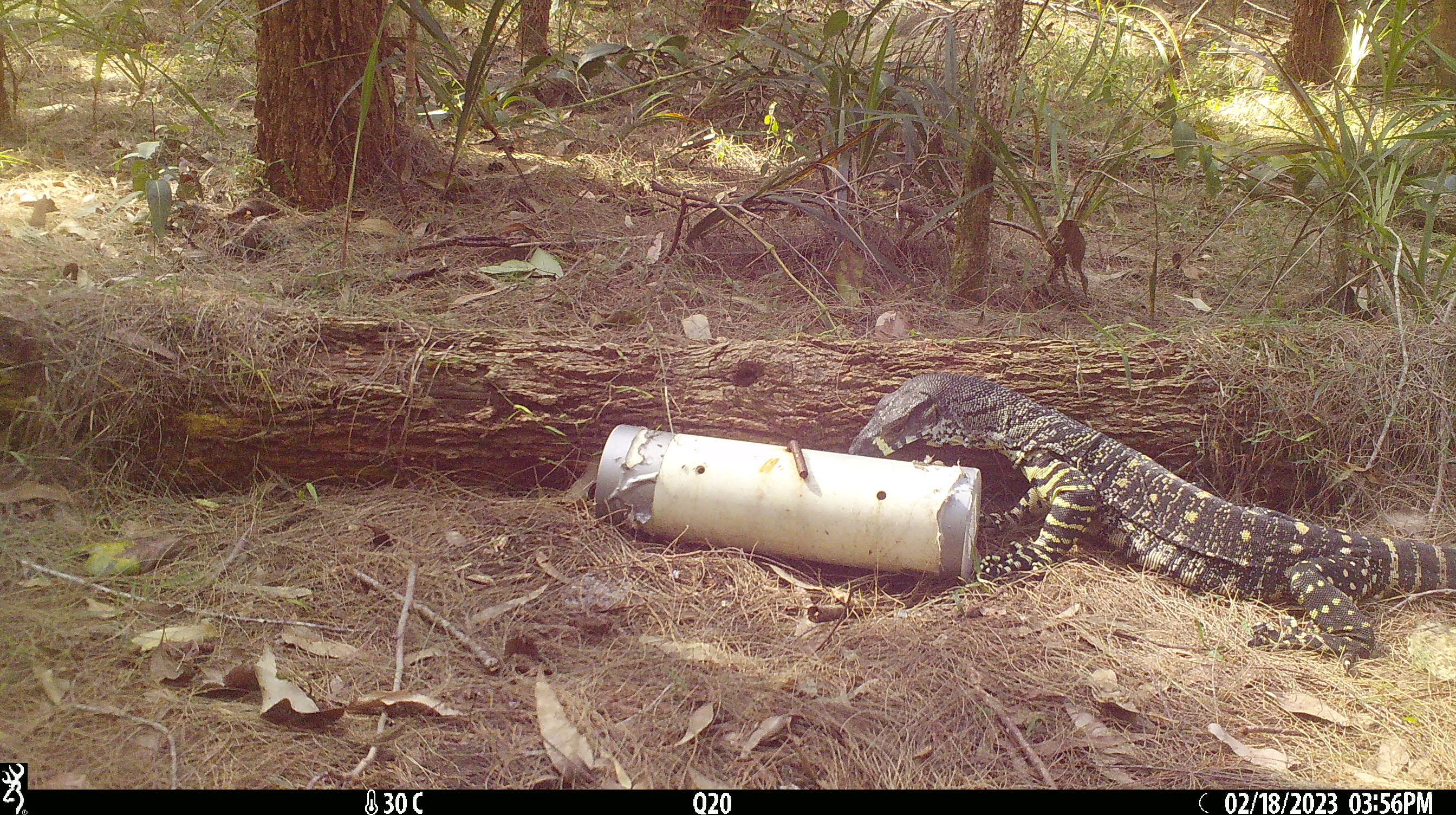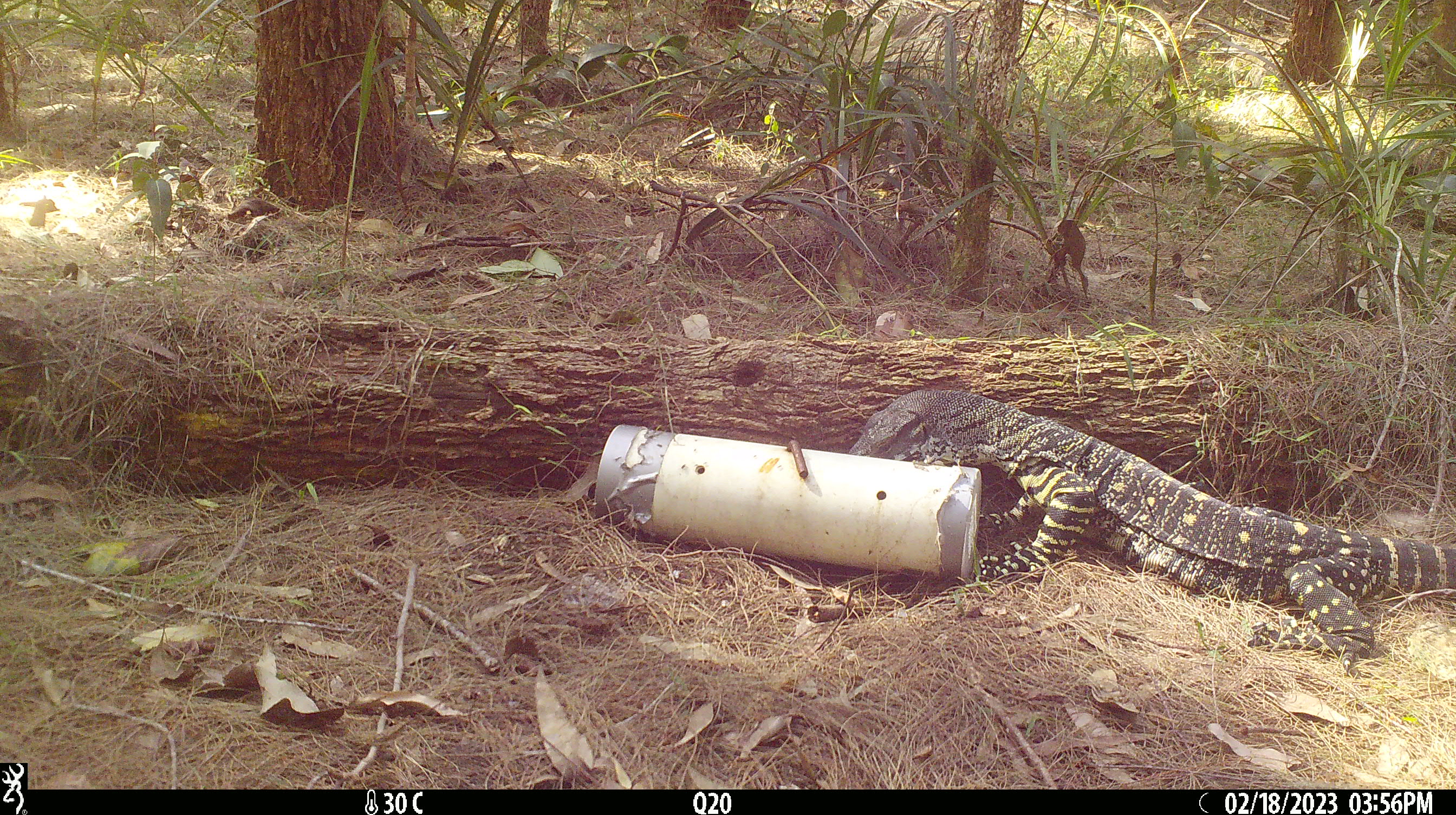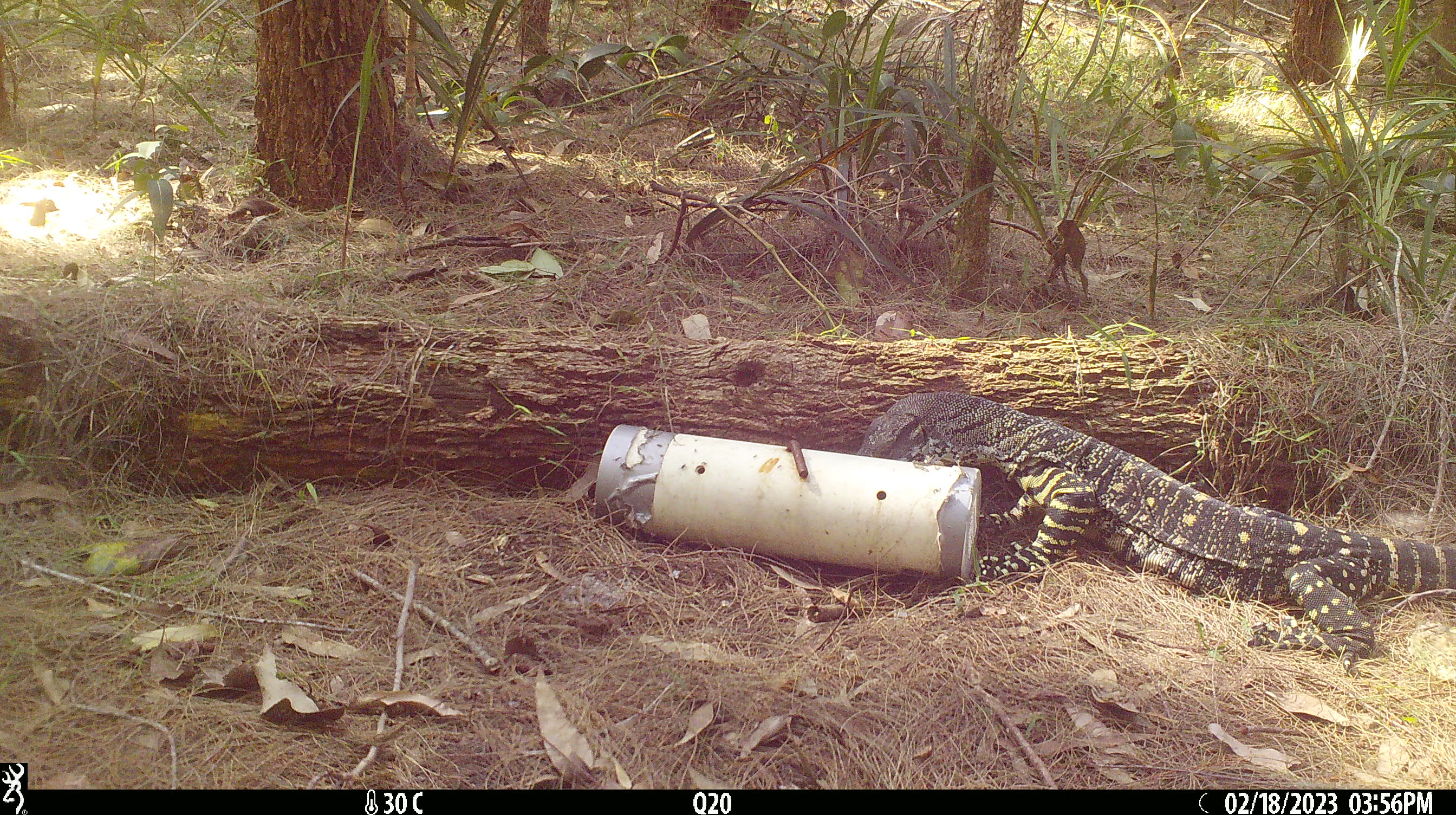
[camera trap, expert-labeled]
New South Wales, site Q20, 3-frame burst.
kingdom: Animalia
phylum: Chordata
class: Reptilia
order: Squamata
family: Varanidae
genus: Varanus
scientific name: Varanus varius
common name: lace monitor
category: goanna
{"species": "goanna (lace monitor) (Varanus varius)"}